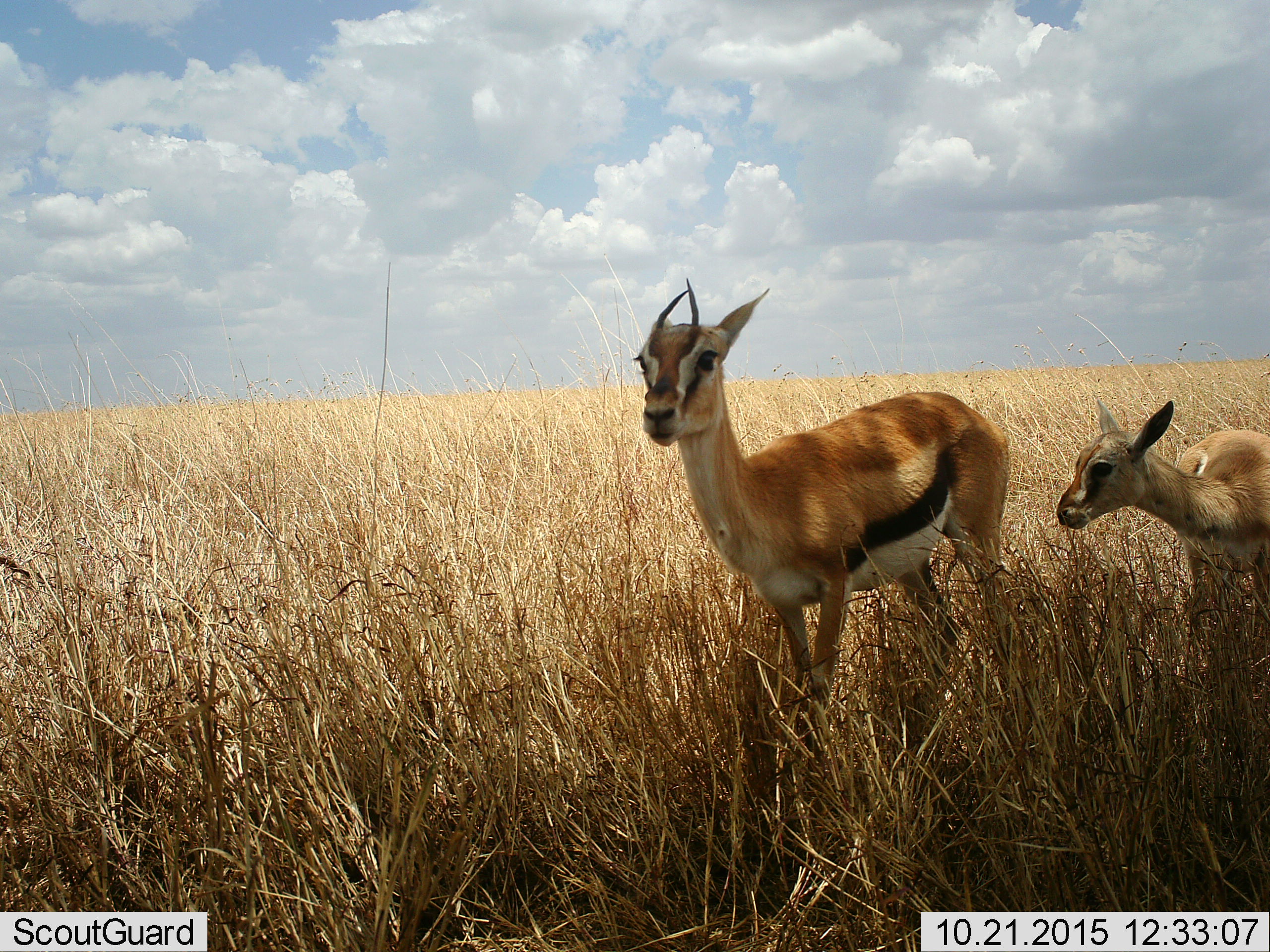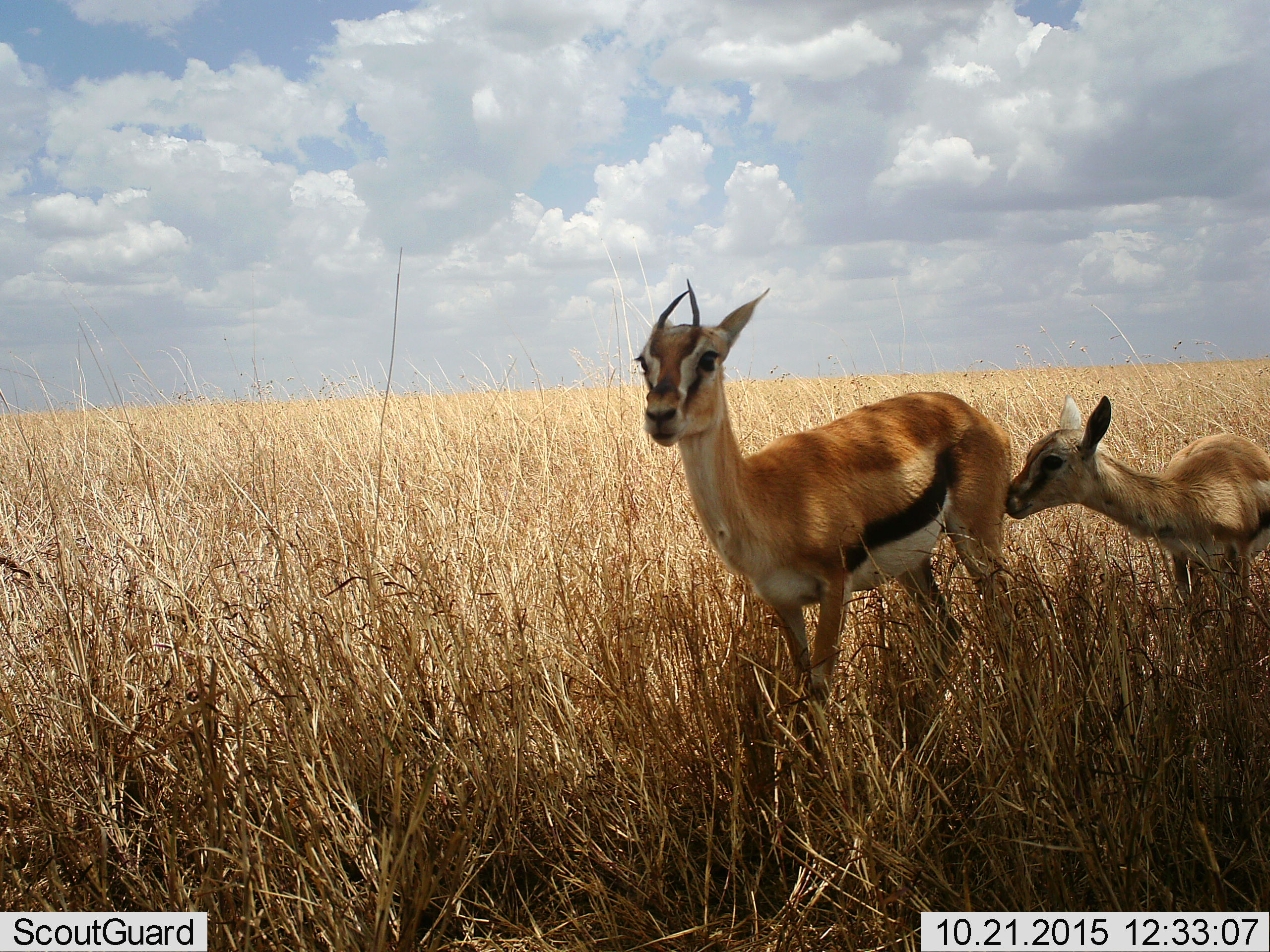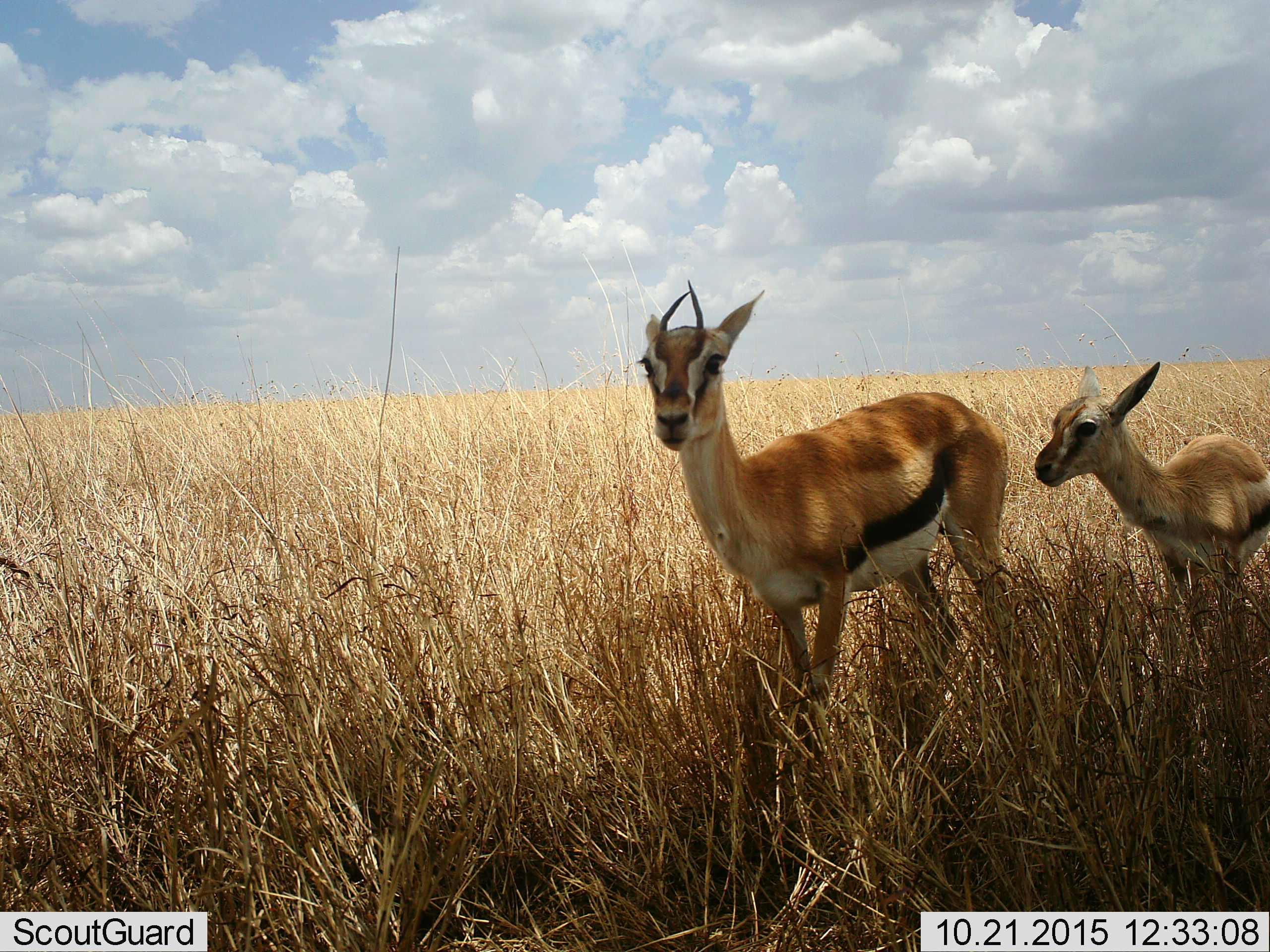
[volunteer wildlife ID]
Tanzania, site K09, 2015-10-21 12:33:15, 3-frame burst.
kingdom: Animalia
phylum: Chordata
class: Mammalia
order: Artiodactyla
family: Bovidae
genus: Eudorcas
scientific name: Eudorcas thomsonii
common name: thomson's gazelle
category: gazellethomsons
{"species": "gazellethomsons (thomson's gazelle) (Eudorcas thomsonii)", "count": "2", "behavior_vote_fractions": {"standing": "90%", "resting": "0%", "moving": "20%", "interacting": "10%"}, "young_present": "50%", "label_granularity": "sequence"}